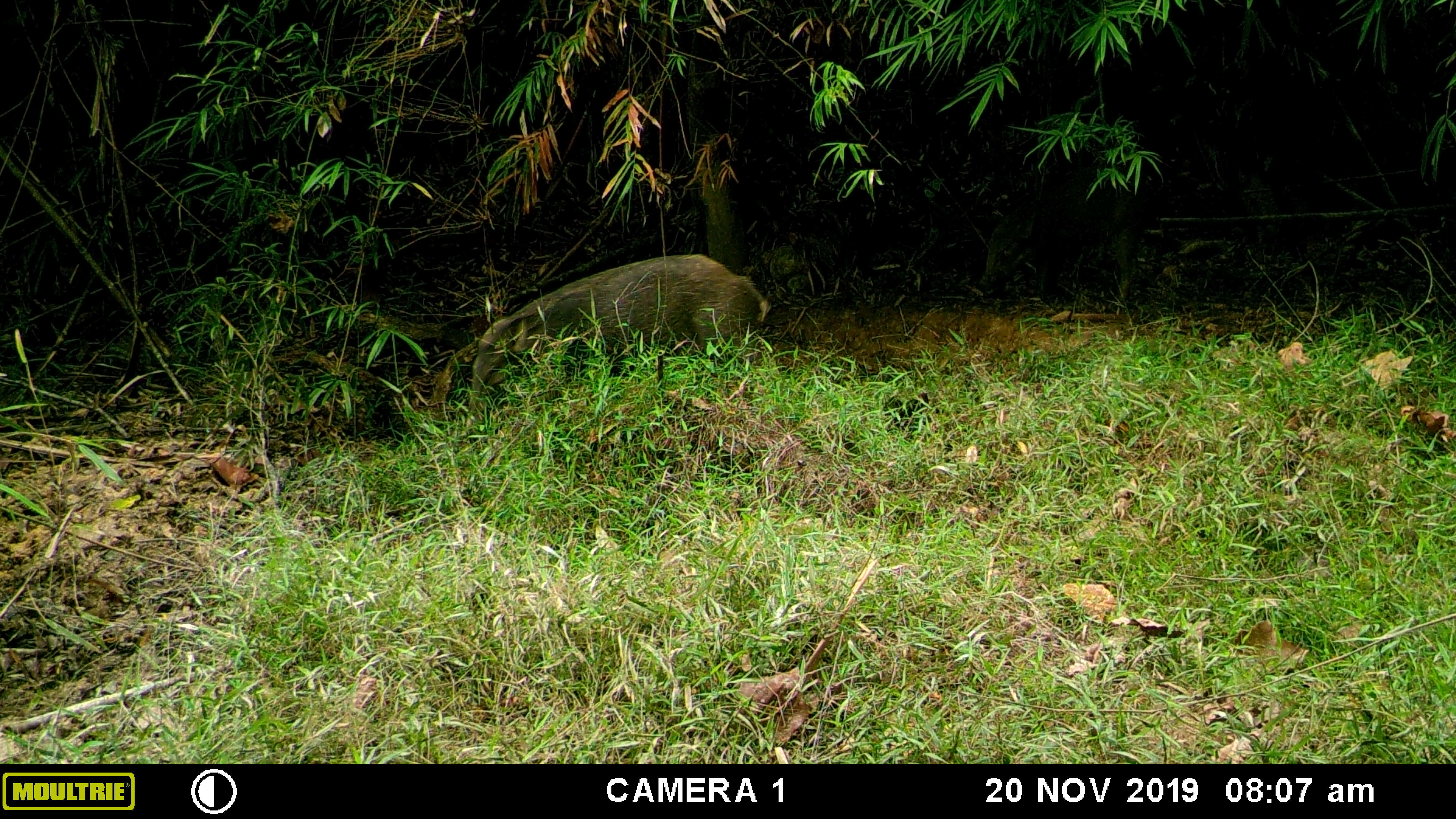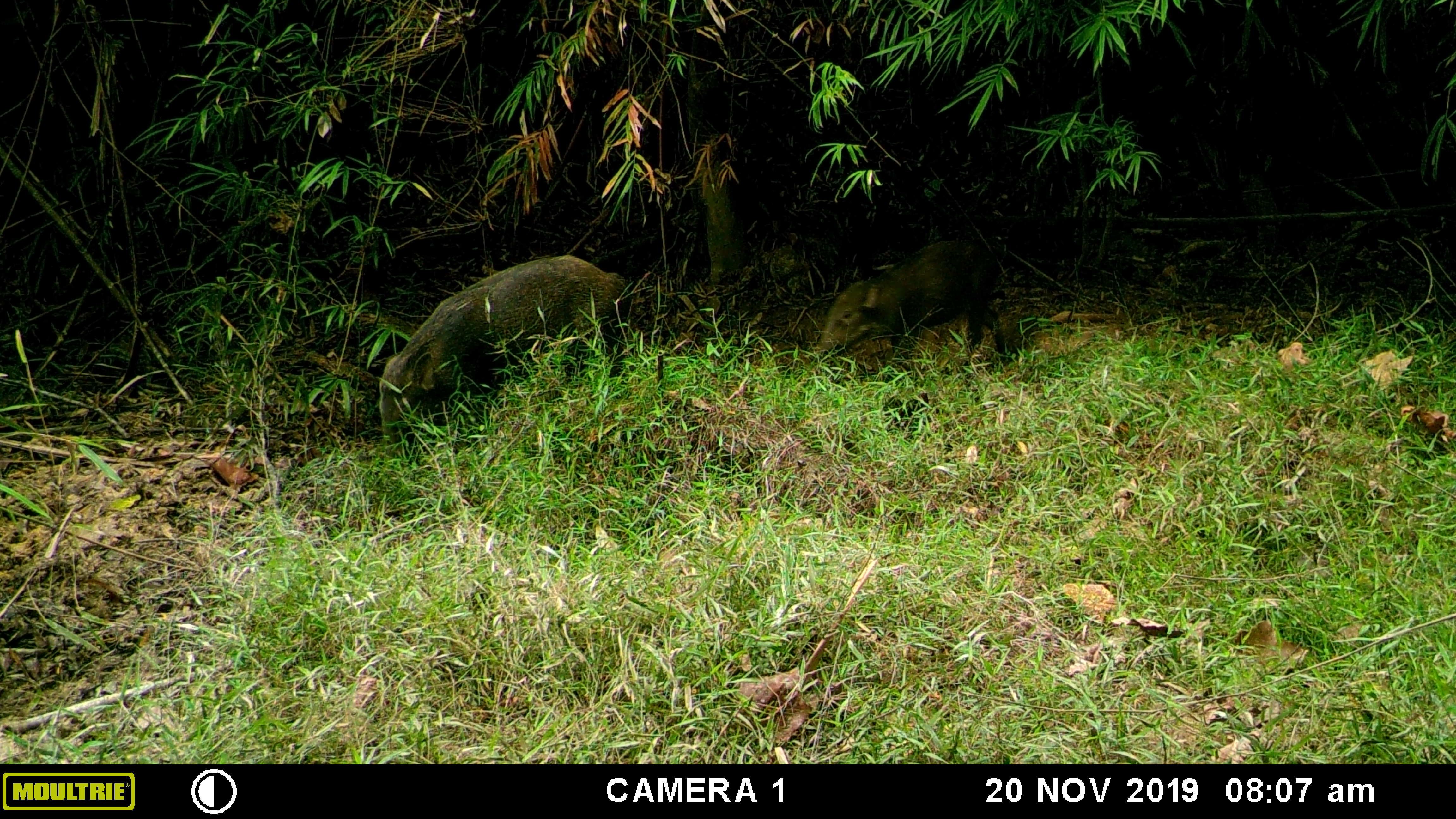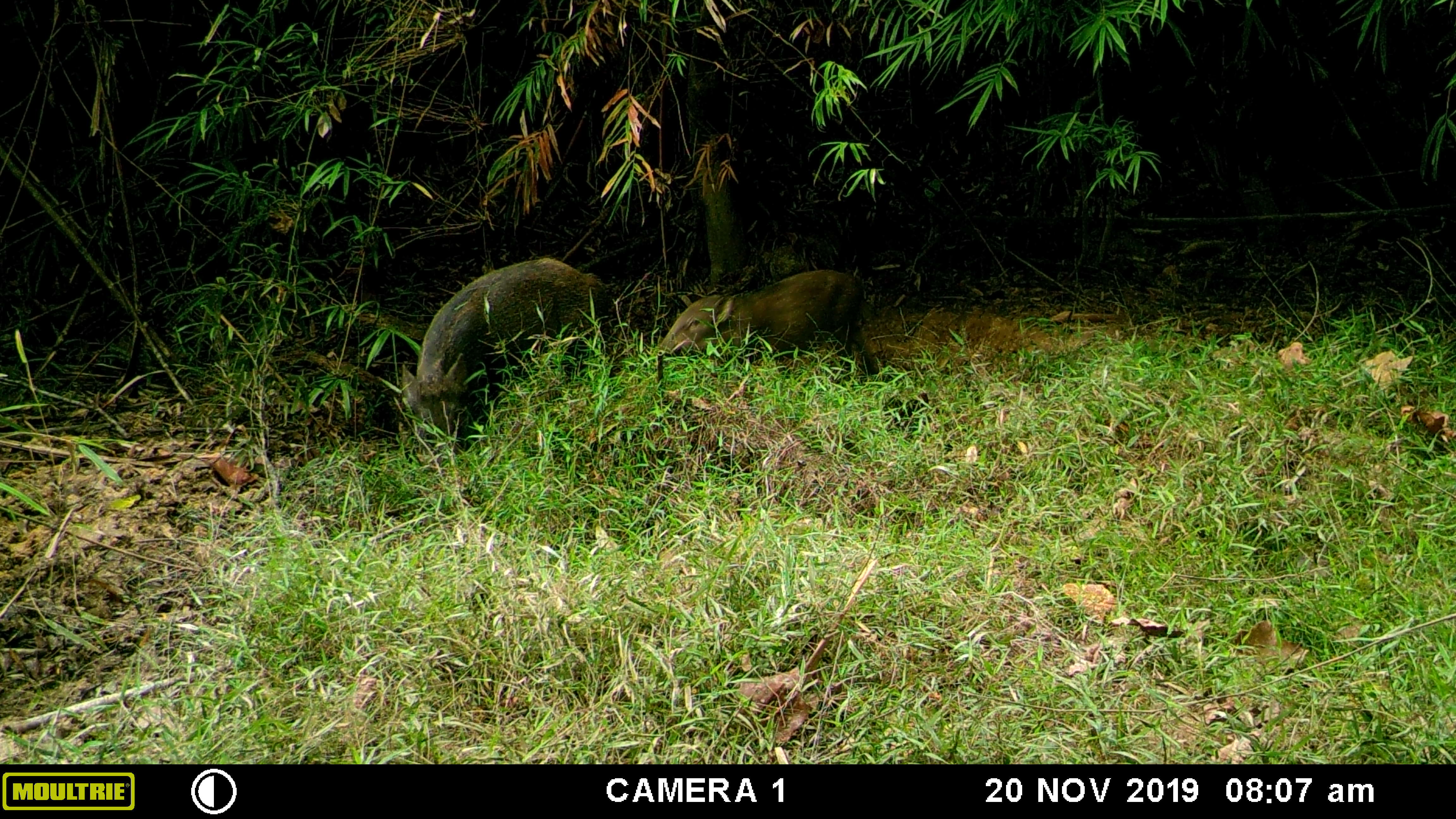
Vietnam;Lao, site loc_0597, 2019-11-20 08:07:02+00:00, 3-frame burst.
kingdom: Animalia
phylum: Chordata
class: Mammalia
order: Artiodactyla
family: Suidae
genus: Sus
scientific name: Sus scrofa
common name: eurasian wild pig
Eurasian wild pig (Sus scrofa). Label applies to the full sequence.